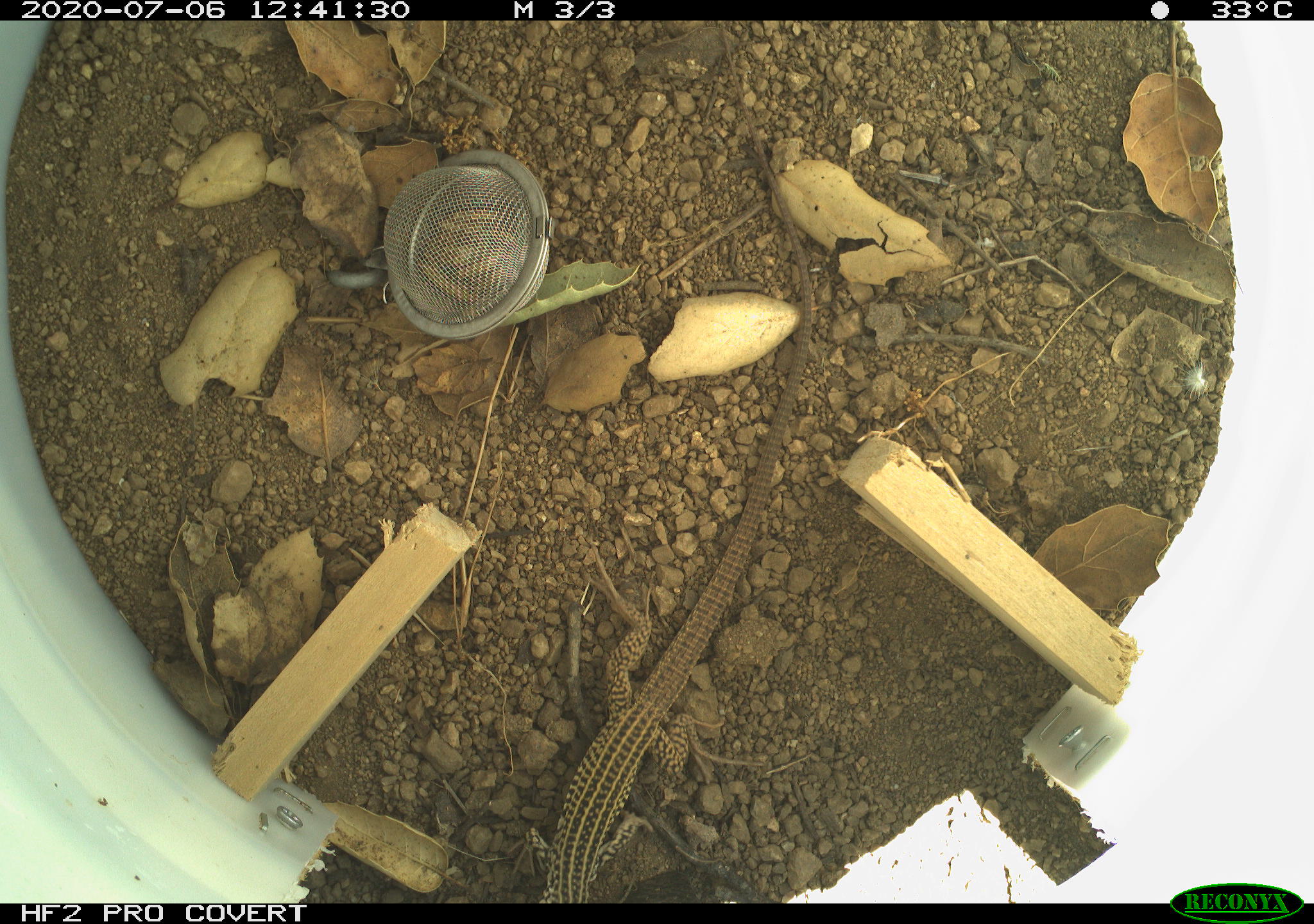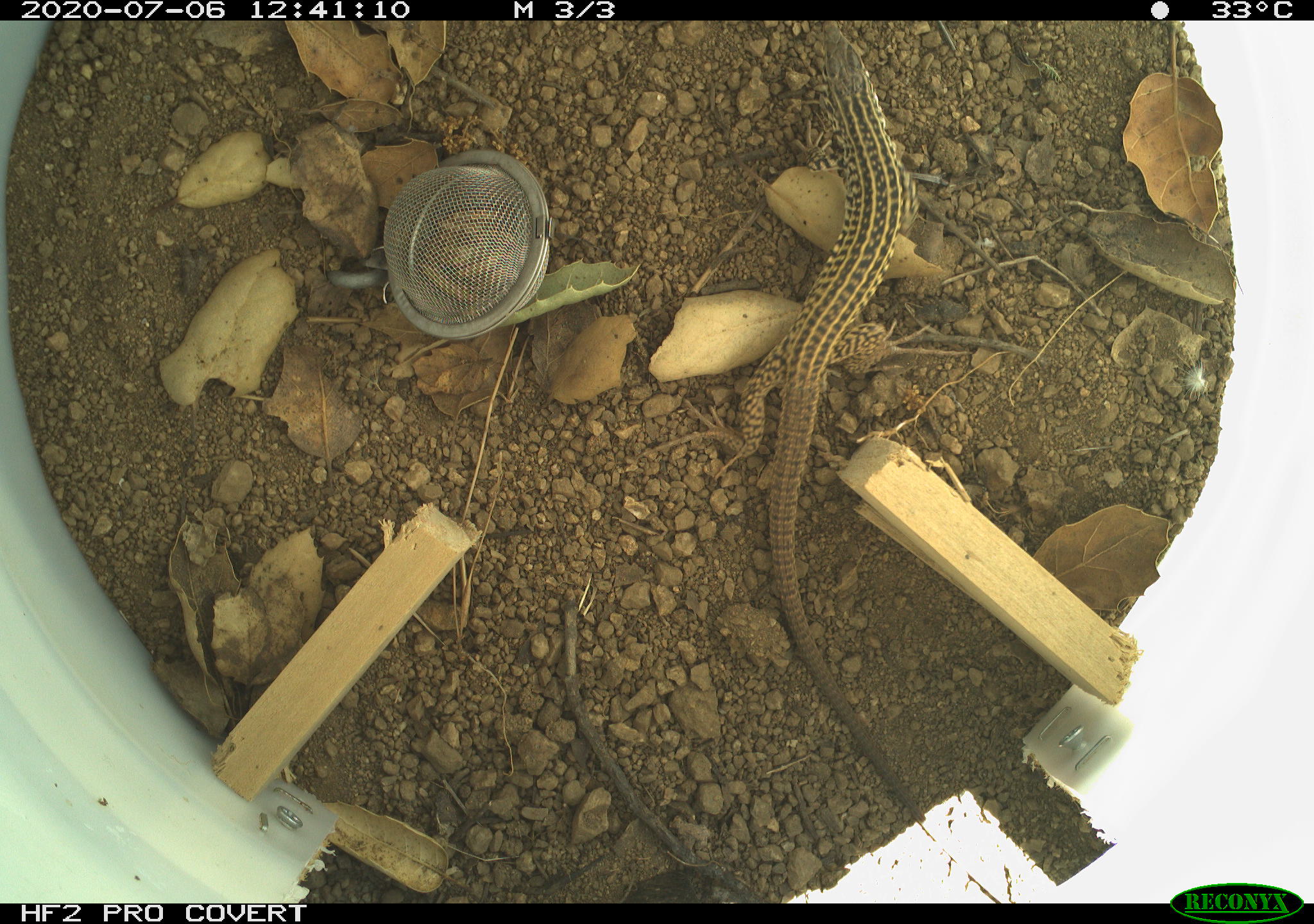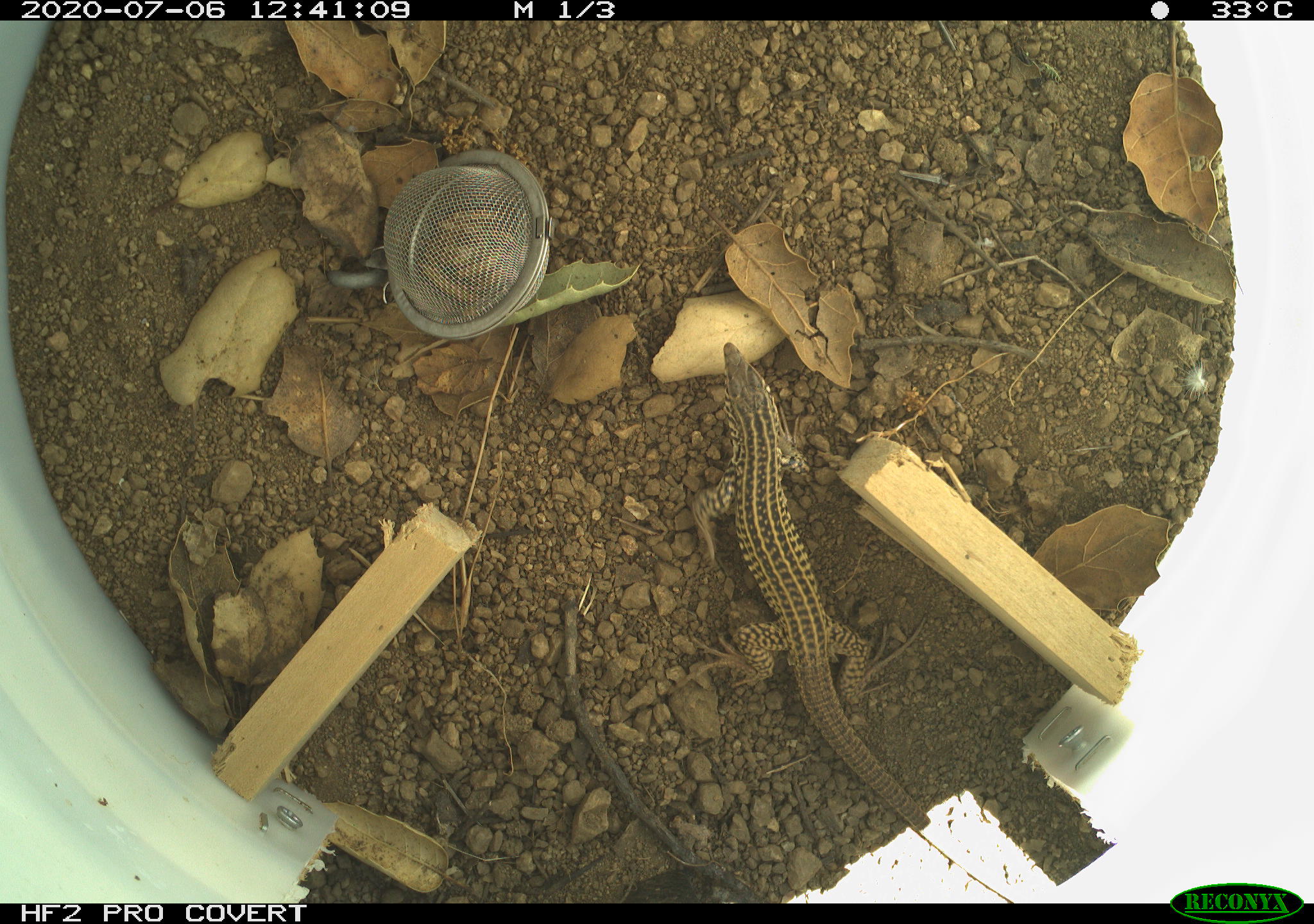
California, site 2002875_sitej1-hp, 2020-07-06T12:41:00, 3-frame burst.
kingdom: Animalia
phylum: Chordata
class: Reptilia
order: Squamata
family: Teiidae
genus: Aspidoscelis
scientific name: Aspidoscelis tigris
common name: western whiptail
Western whiptail (Aspidoscelis tigris).